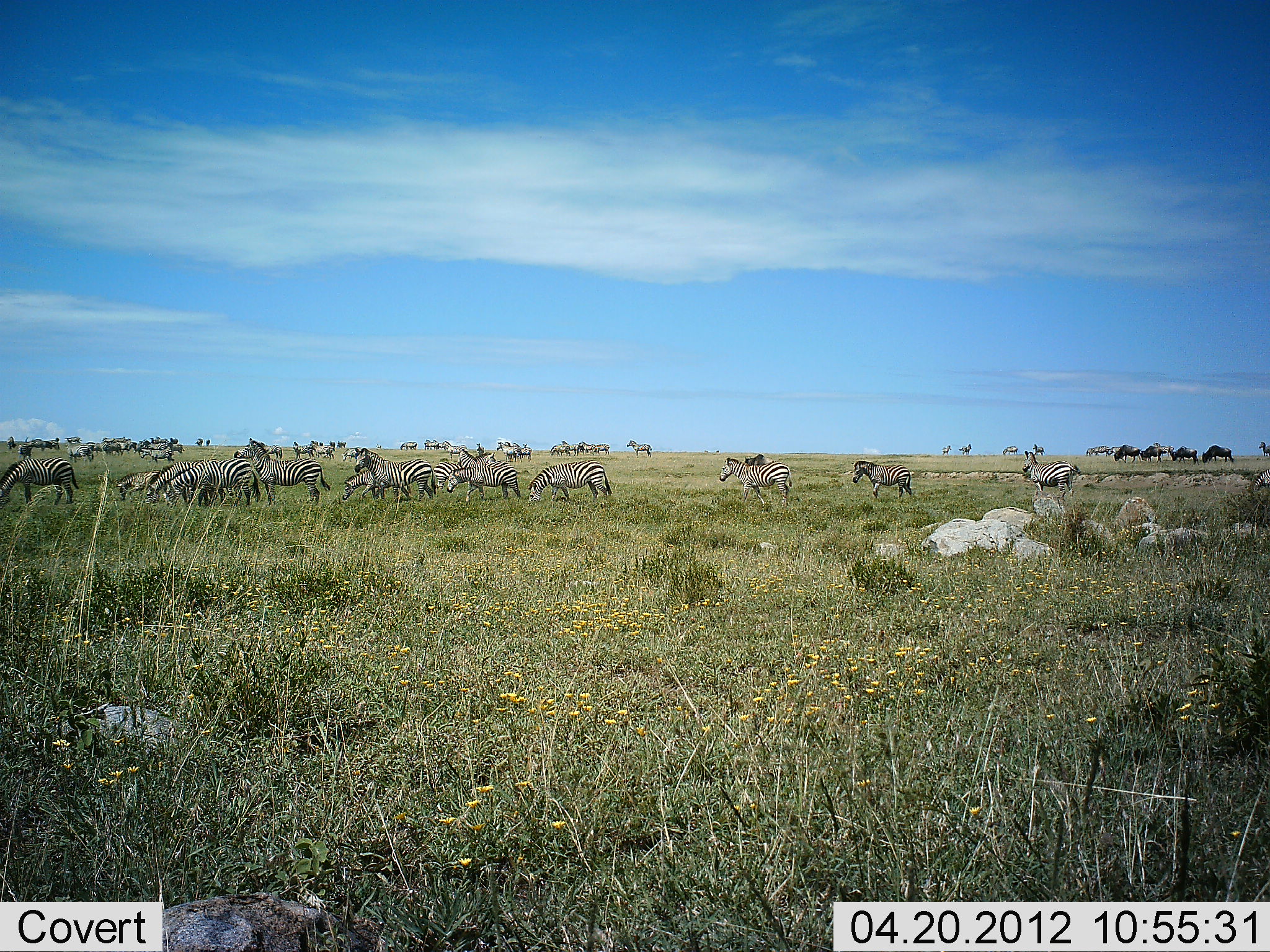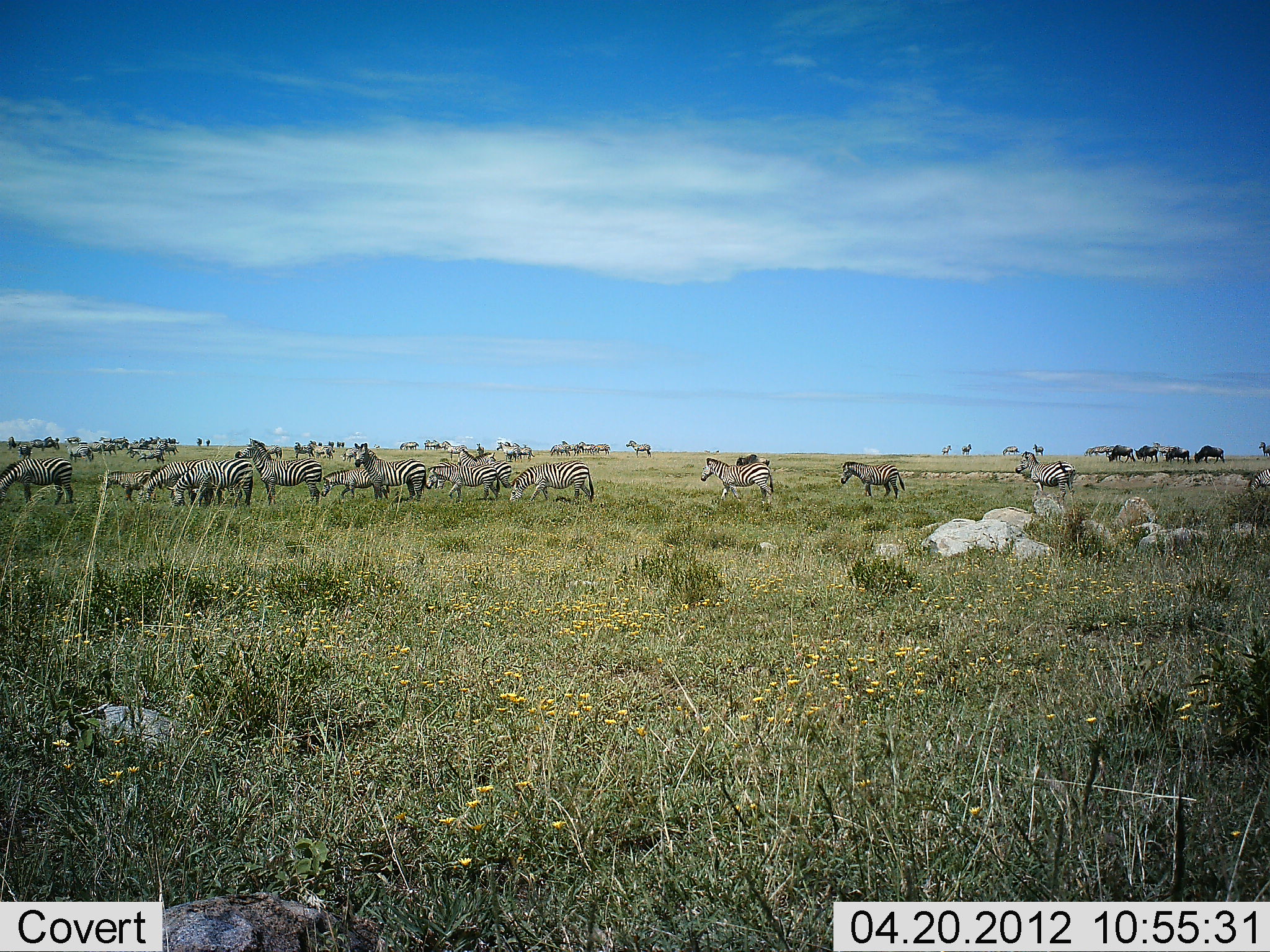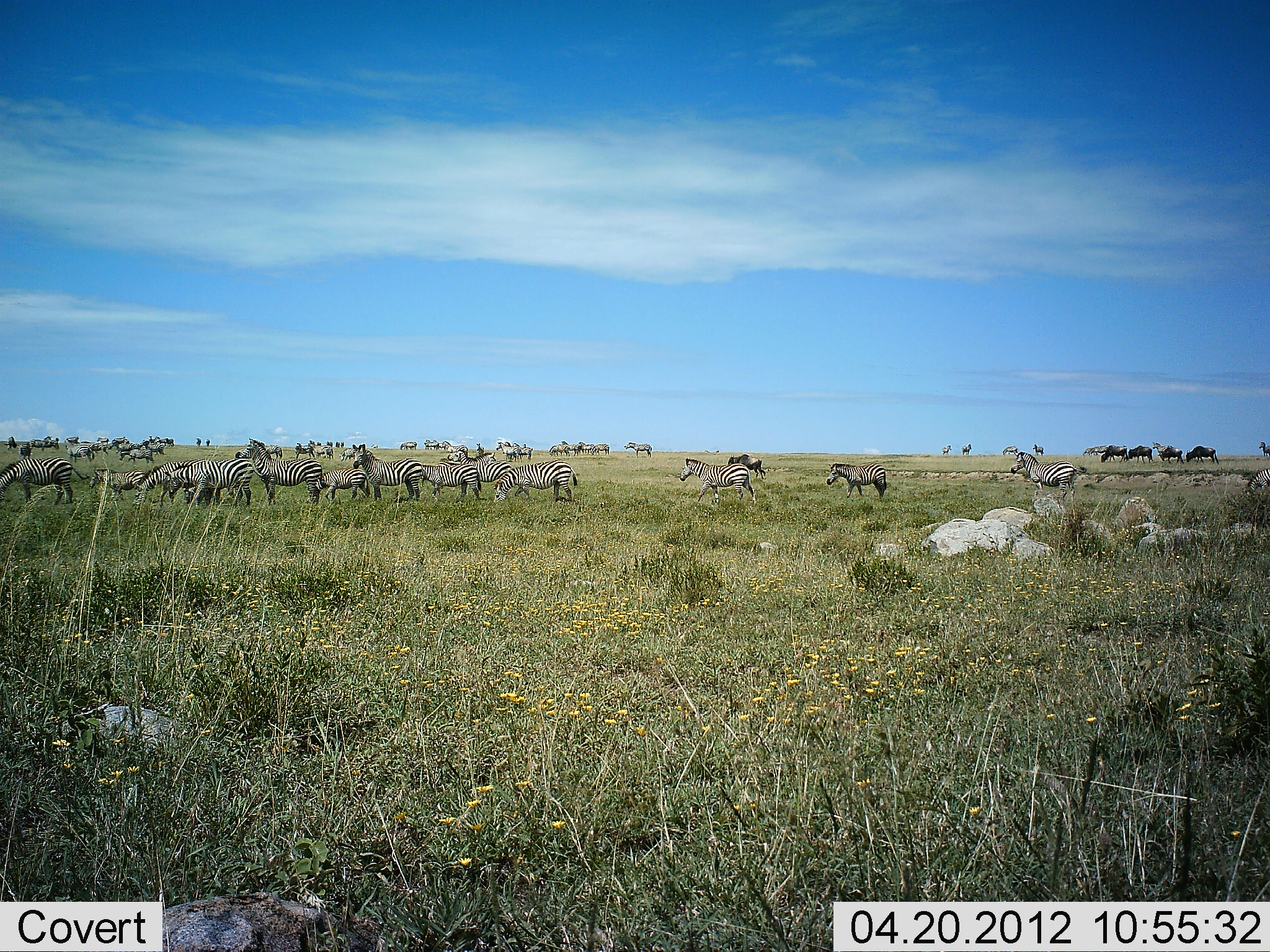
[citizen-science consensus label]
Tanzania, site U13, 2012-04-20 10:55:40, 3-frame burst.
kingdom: Animalia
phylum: Chordata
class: Mammalia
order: Artiodactyla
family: Bovidae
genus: Connochaetes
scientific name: Connochaetes taurinus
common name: blue wildebeest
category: wildebeest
Wildebeest (blue wildebeest) (Connochaetes taurinus), count 4. Behavior (volunteer vote fractions): standing 40%, resting 0%, moving 47%, interacting 0%. Young present (vote fraction): 0%. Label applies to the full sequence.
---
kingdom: Animalia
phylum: Chordata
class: Mammalia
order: Perissodactyla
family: Equidae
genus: Equus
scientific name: Equus quagga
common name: plains zebra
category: zebra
Zebra (plains zebra) (Equus quagga), count 11-50. Behavior (volunteer vote fractions): standing 50%, resting 0%, moving 61%, interacting 0%. Young present (vote fraction): 22%. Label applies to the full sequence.